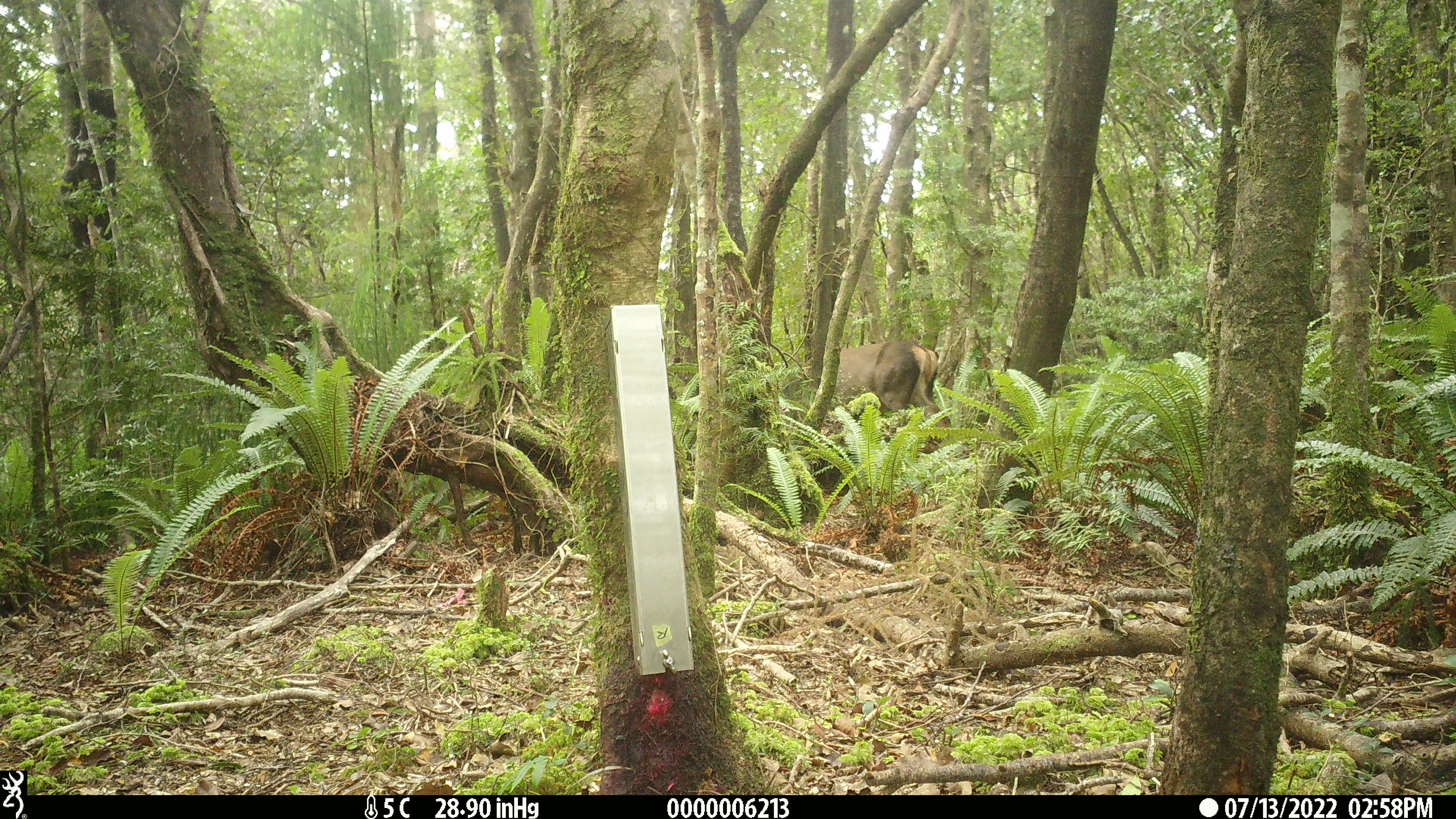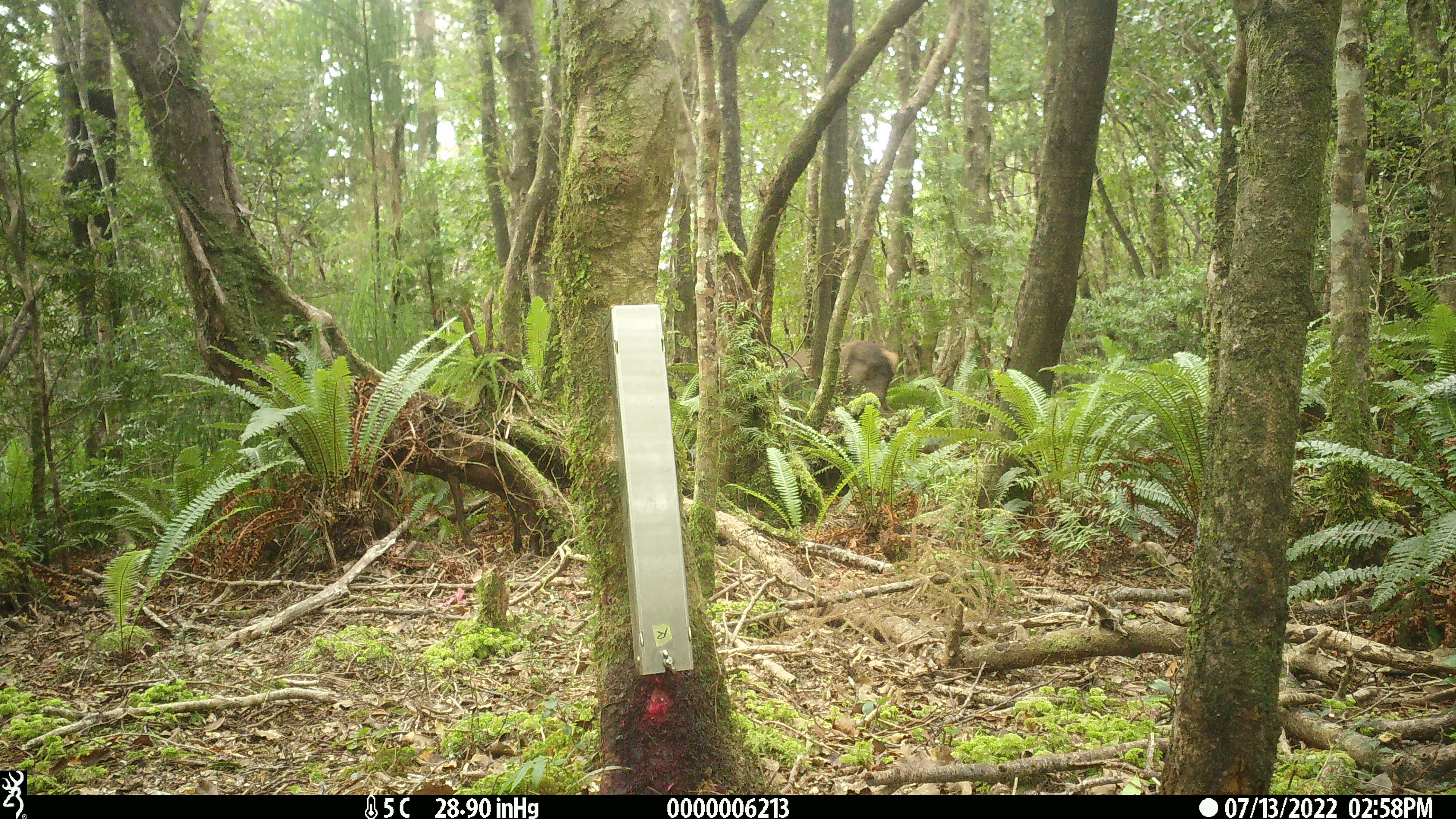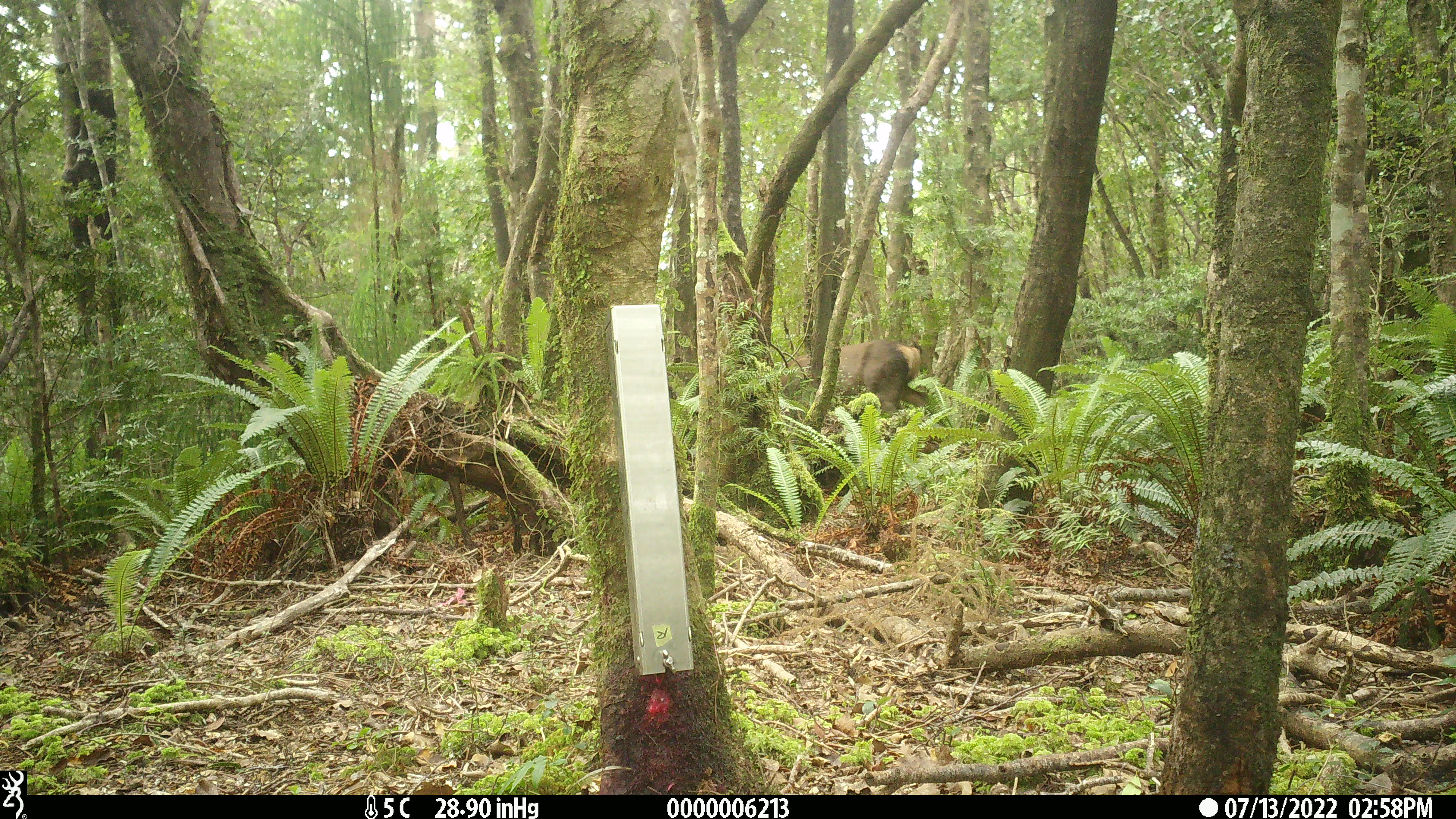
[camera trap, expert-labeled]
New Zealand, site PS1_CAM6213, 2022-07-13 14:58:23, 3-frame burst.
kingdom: Animalia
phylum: Chordata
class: Mammalia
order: Artiodactyla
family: Cervidae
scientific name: Cervidae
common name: deer